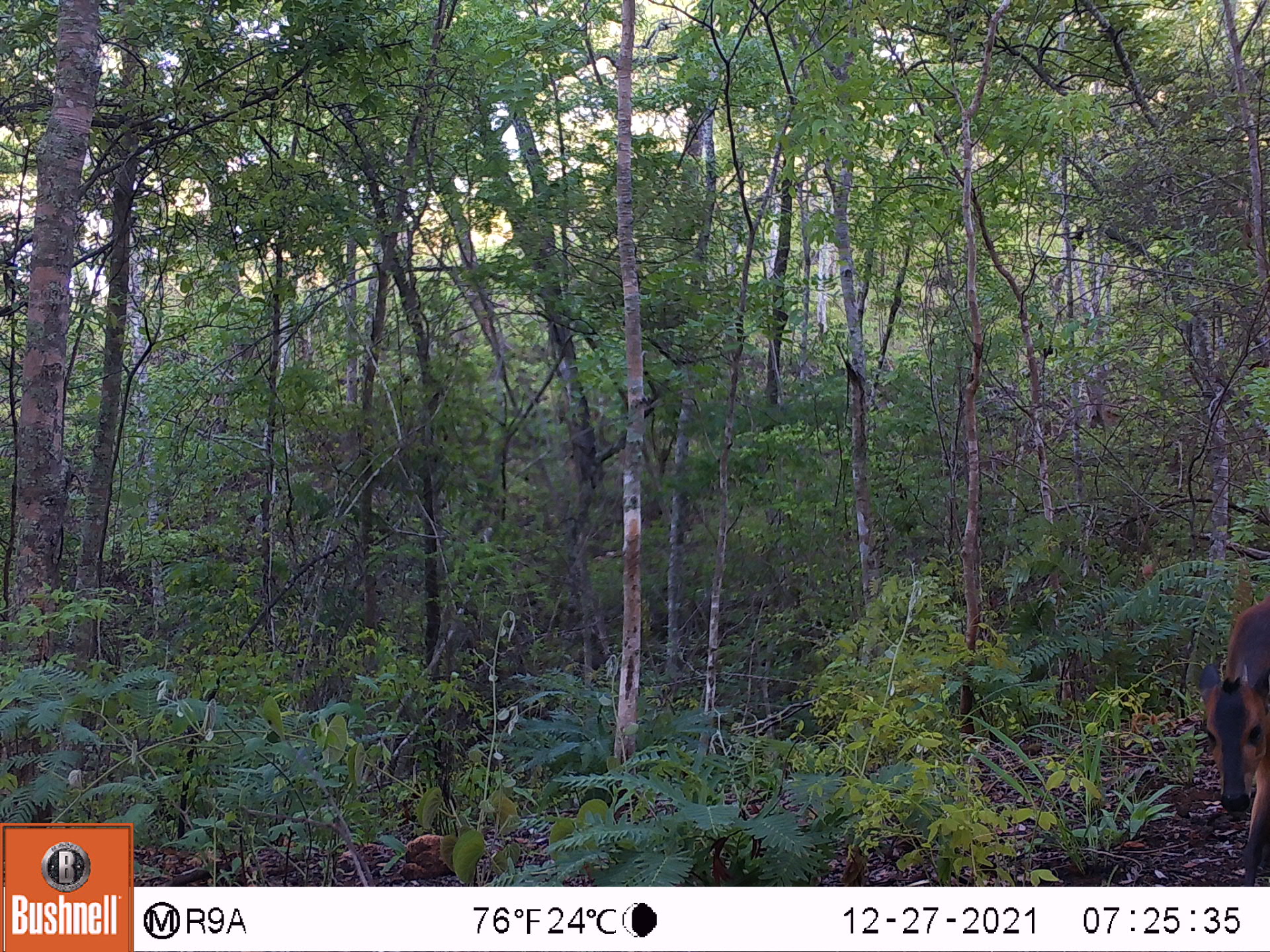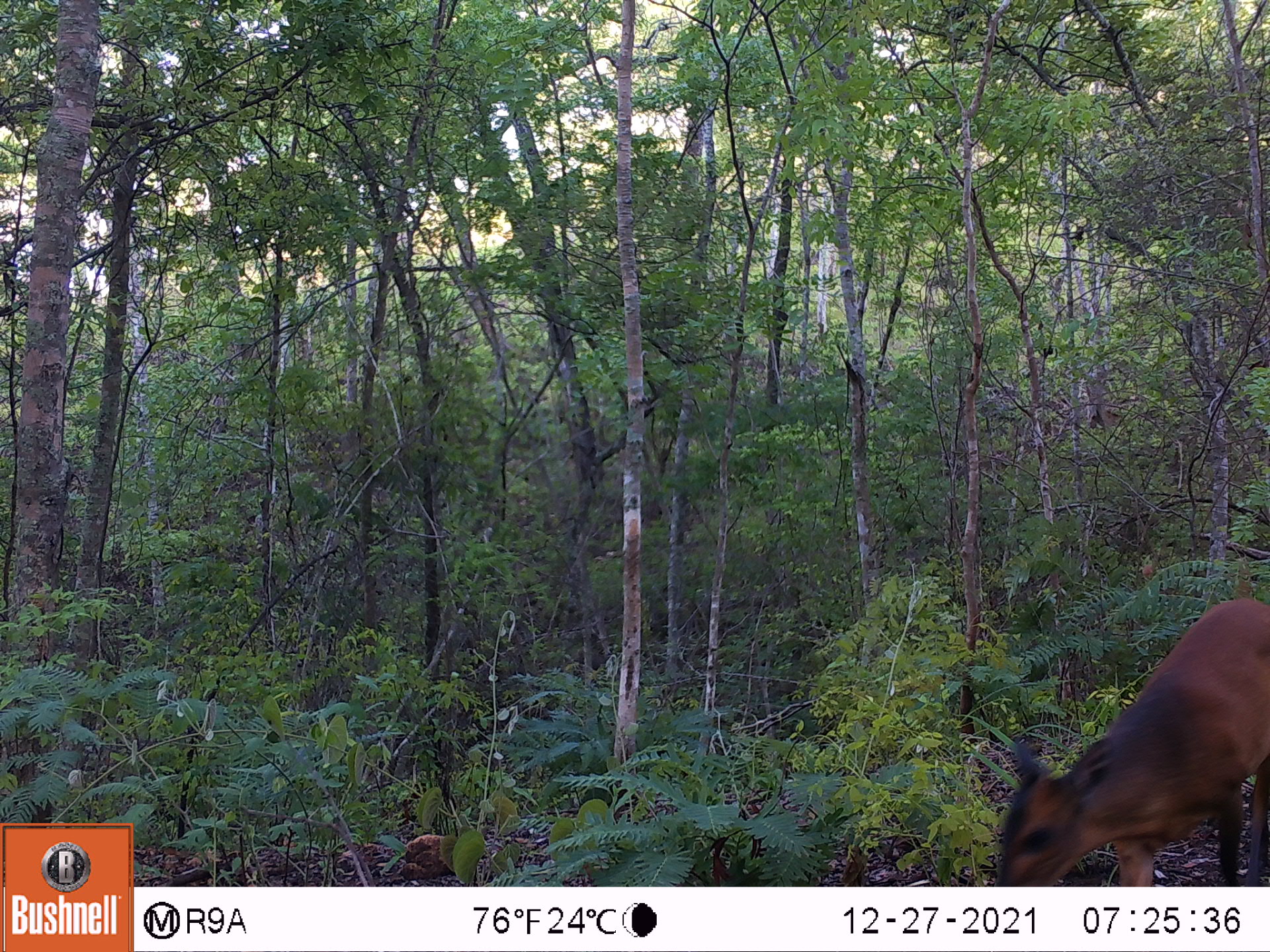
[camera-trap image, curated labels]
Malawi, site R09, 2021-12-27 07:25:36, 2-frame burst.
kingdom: Animalia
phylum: Chordata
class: Mammalia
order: Artiodactyla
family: Bovidae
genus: Cephalophorus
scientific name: Cephalophorus natalensis natalensis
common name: red duiker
Red duiker (Cephalophorus natalensis natalensis), count 1.